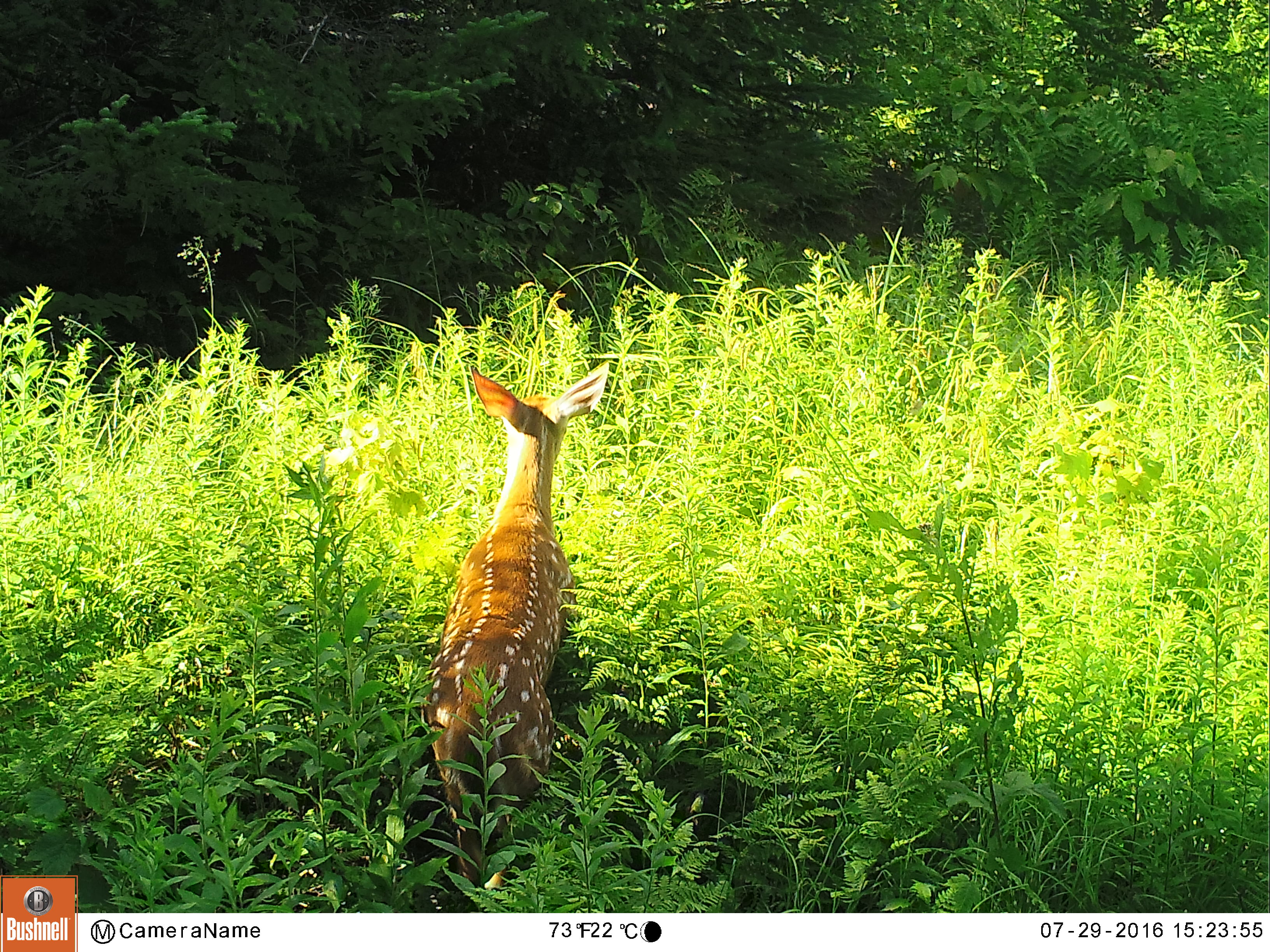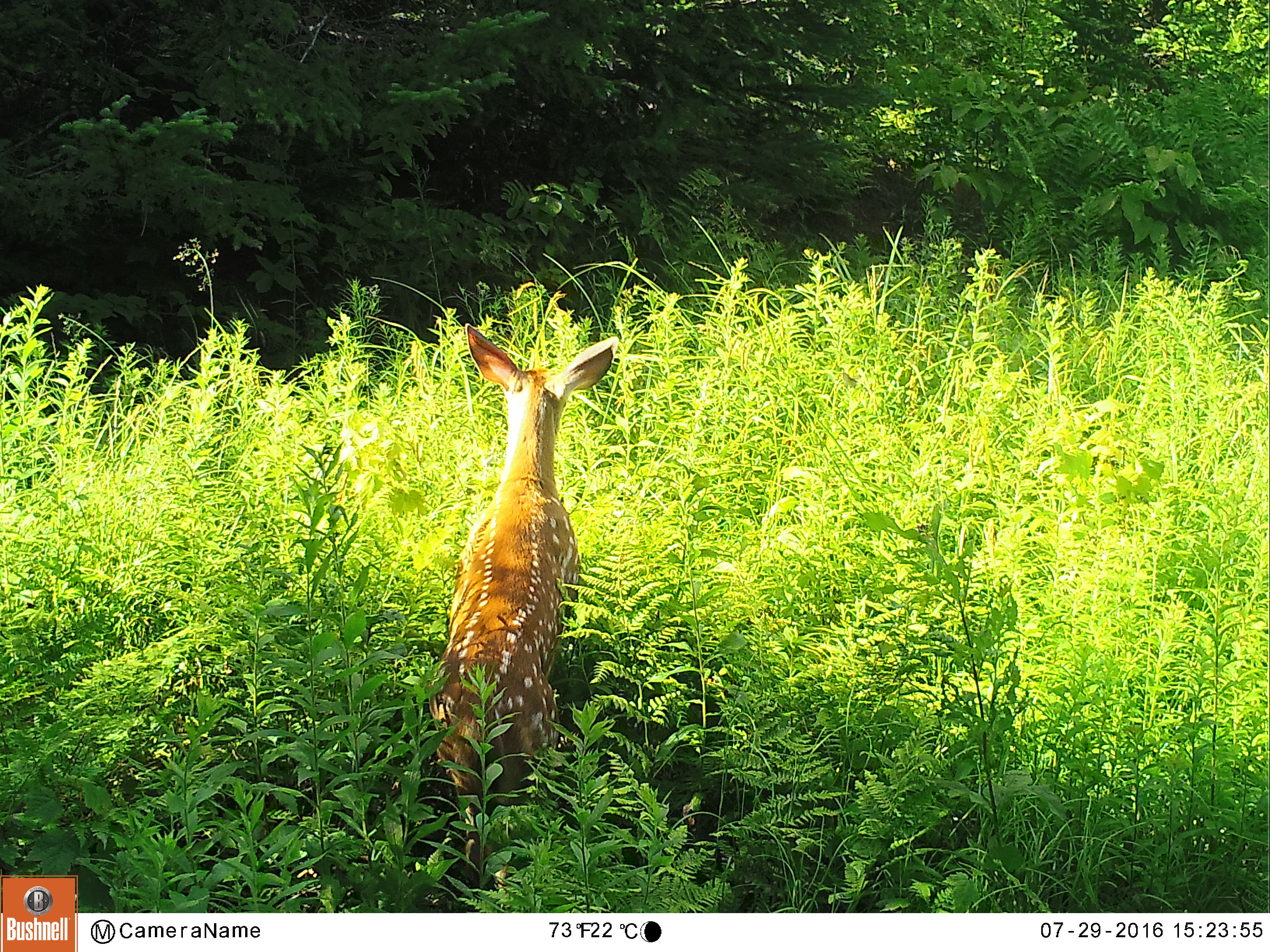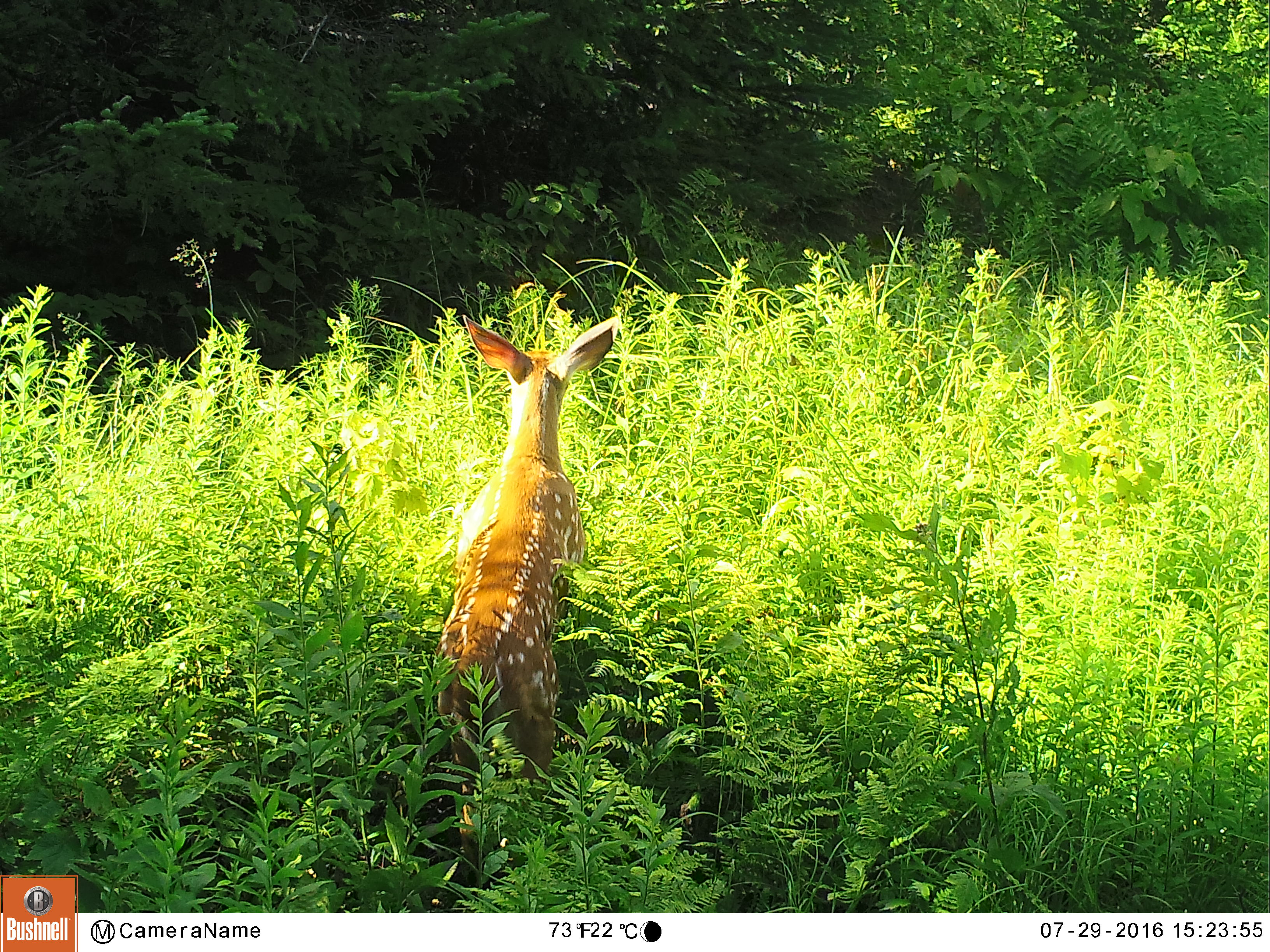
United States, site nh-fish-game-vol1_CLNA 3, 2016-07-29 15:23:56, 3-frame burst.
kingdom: Animalia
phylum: Chordata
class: Mammalia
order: Artiodactyla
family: Cervidae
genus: Odocoileus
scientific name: Odocoileus virginianus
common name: white-tailed deer